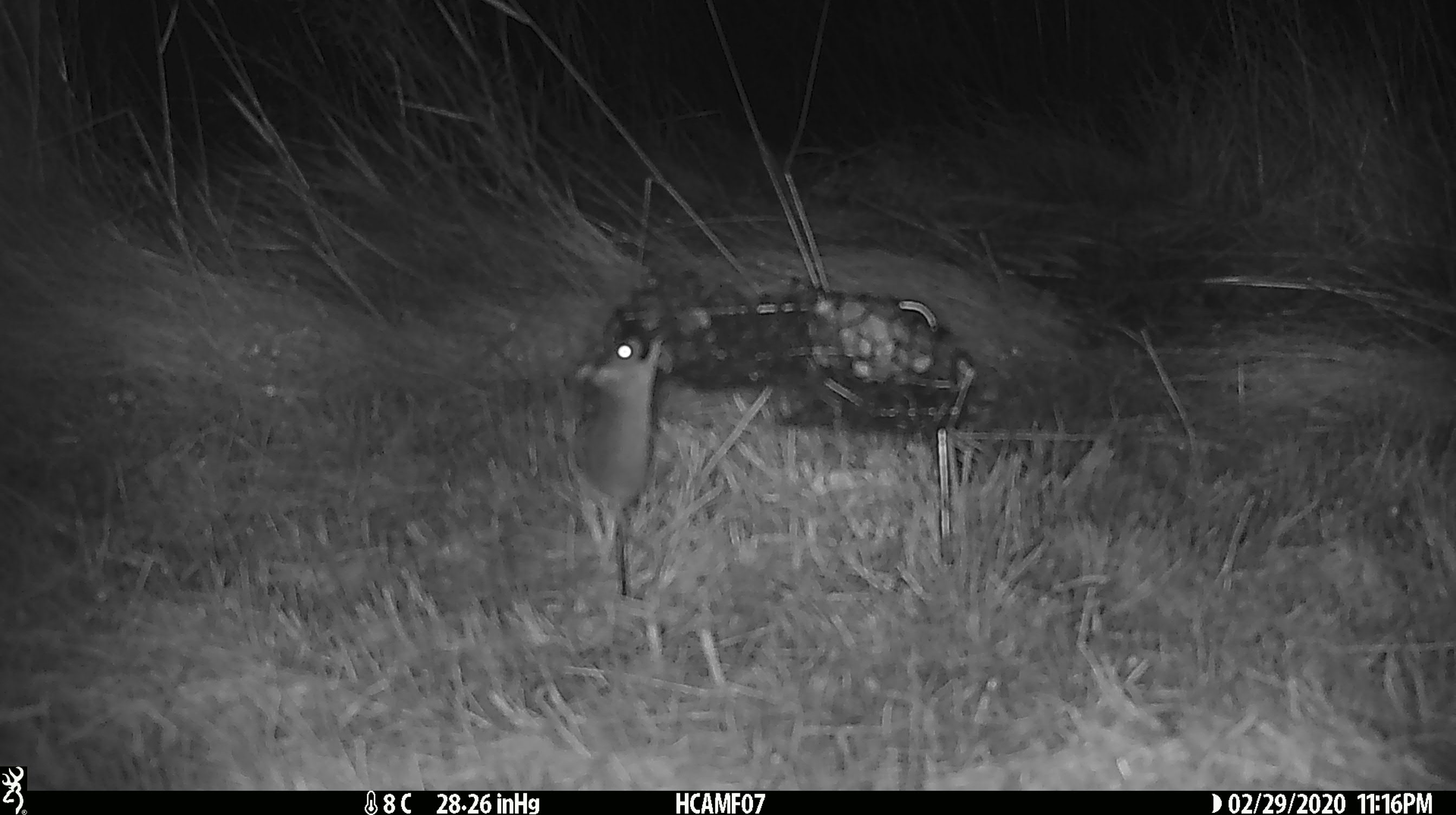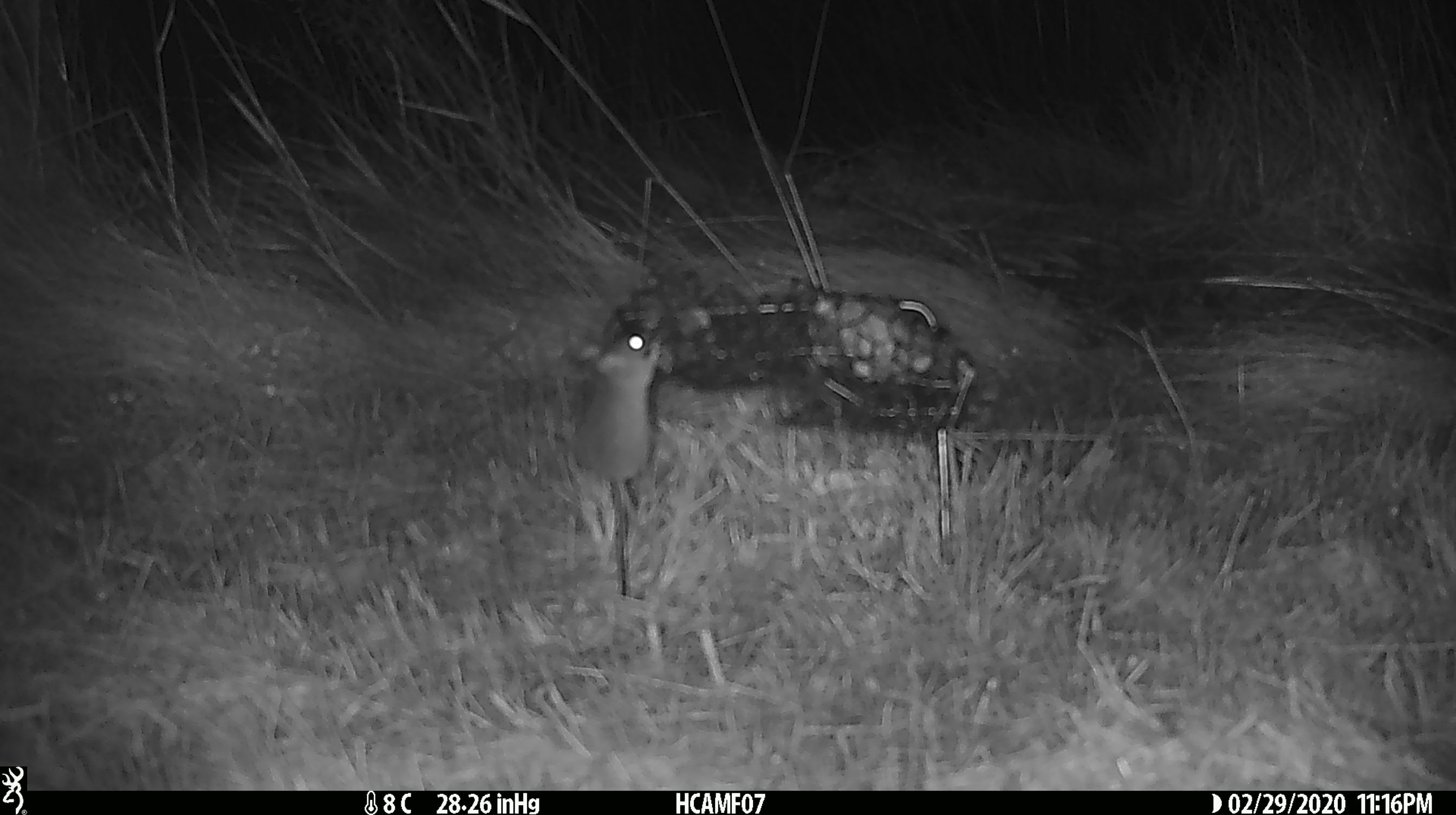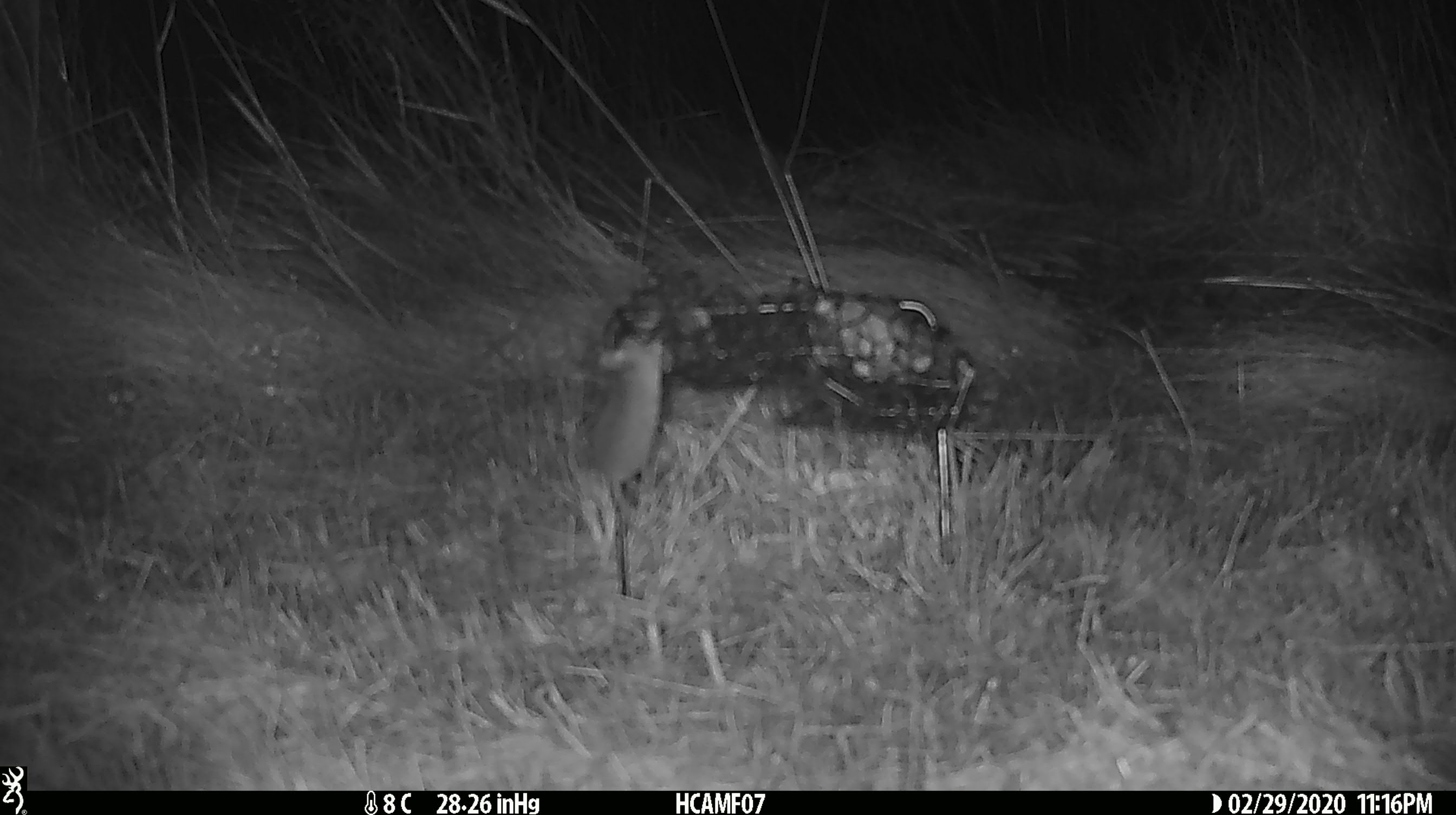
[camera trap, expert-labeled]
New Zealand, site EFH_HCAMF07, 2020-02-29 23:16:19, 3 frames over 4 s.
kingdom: Animalia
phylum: Chordata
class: Mammalia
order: Rodentia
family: Muridae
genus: Mus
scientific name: Mus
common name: mouse